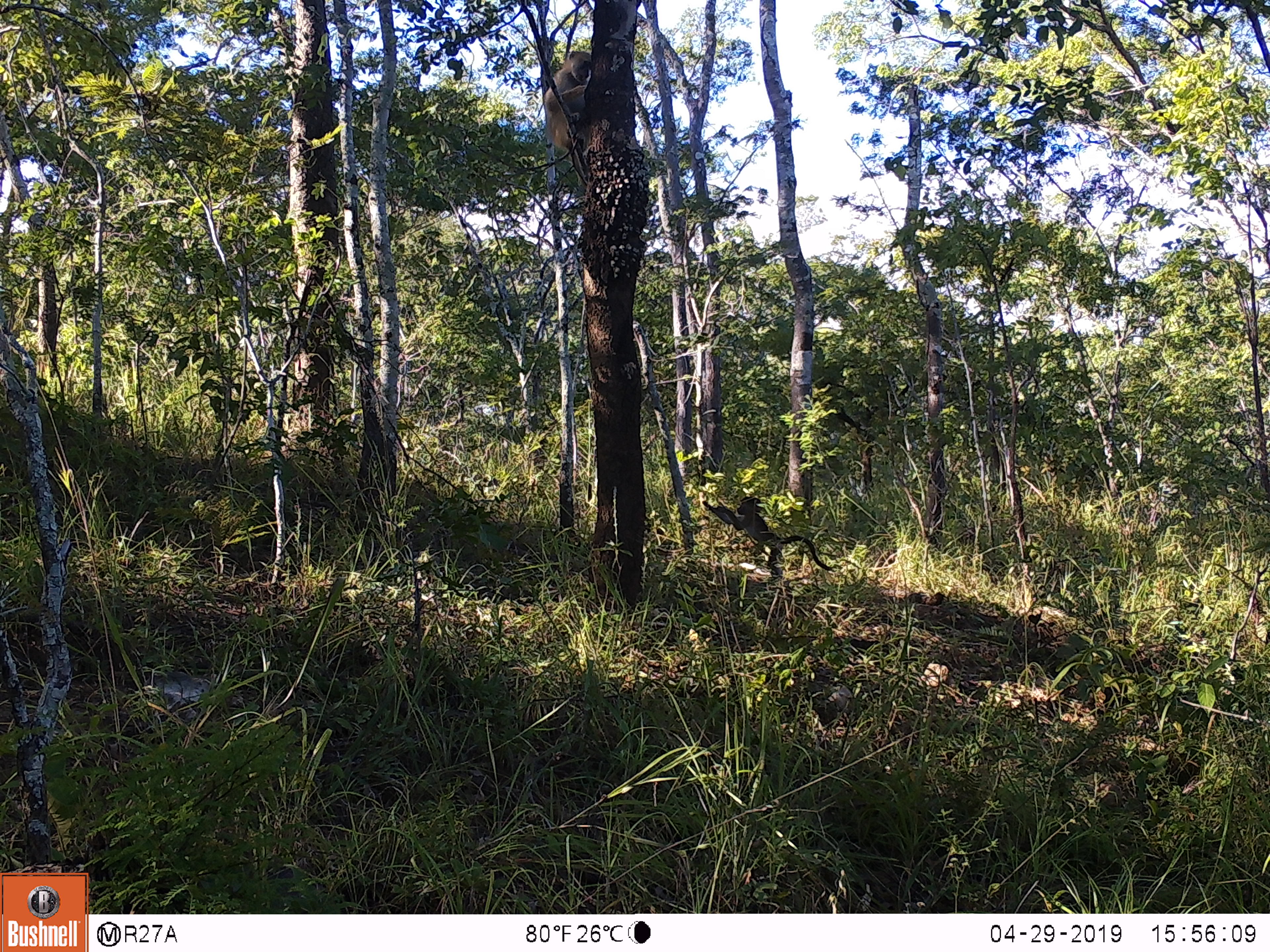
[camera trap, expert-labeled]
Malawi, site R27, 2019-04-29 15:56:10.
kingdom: Animalia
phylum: Chordata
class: Mammalia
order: Primates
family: Cercopithecidae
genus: Papio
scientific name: Papio cynocephalus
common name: yellow baboon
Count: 1.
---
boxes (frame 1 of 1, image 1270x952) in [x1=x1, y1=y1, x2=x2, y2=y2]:
yellow baboon: [x1=696, y1=487, x2=851, y2=597]